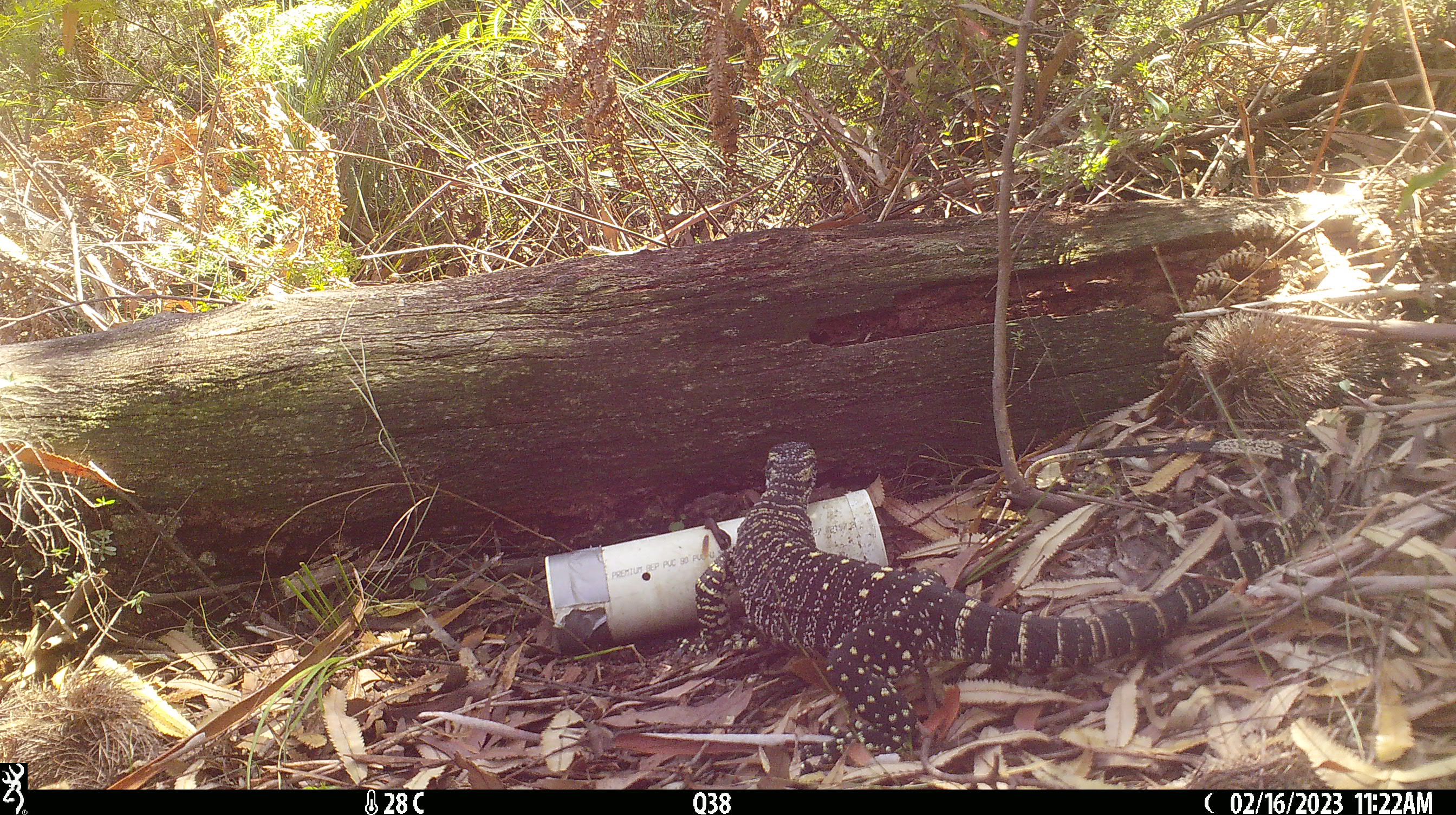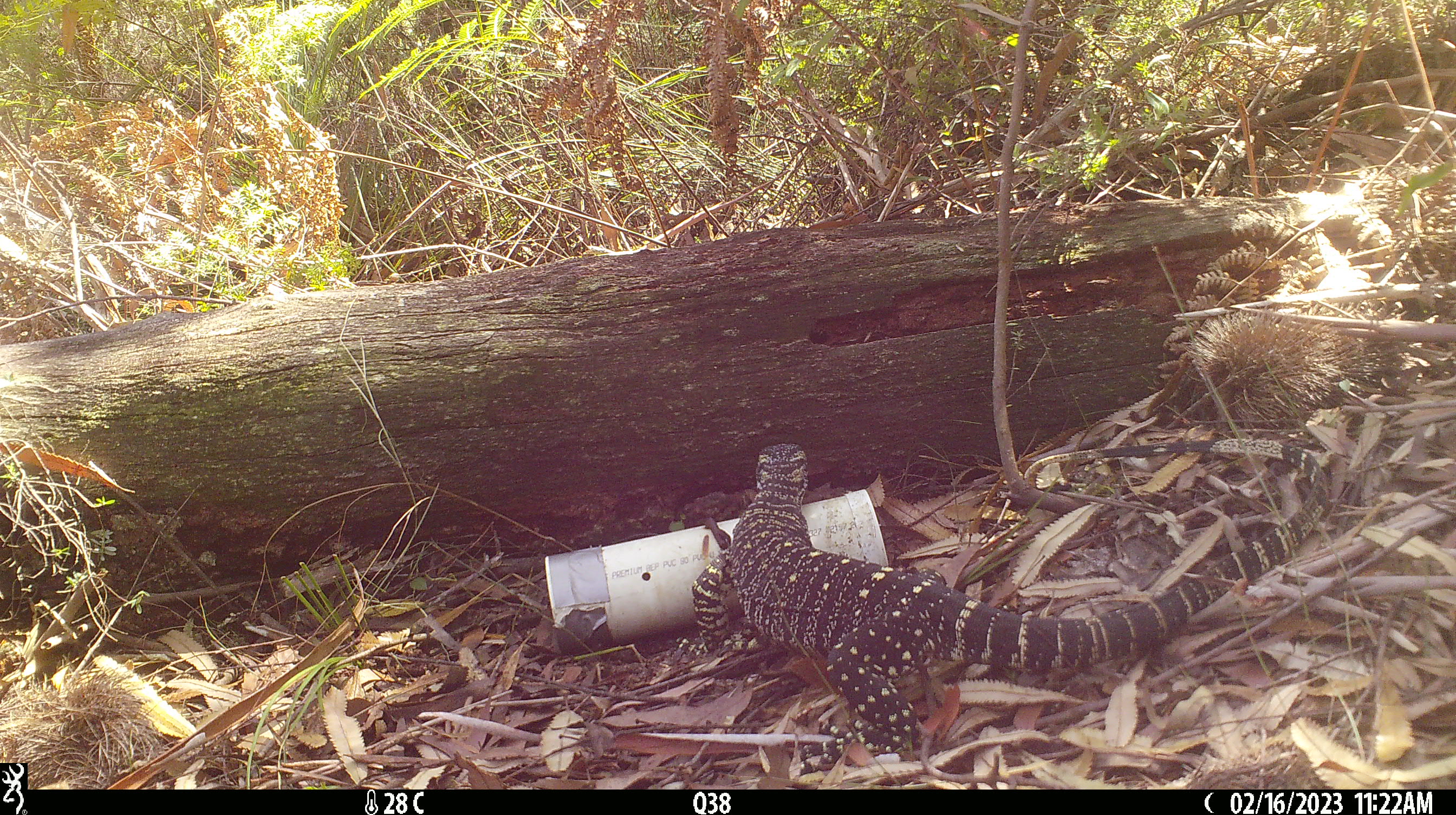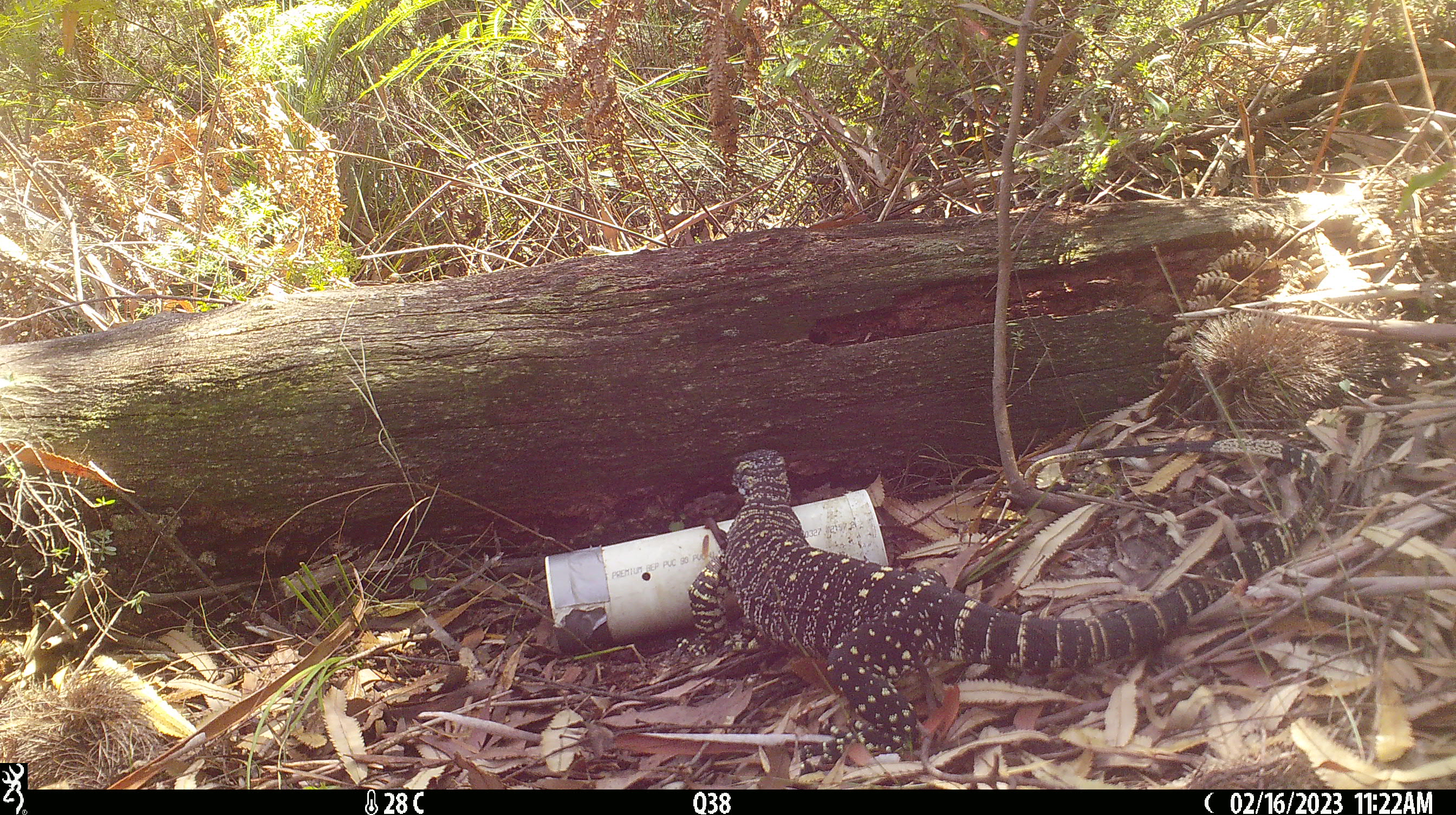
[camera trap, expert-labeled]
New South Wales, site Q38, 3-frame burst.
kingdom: Animalia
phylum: Chordata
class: Reptilia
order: Squamata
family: Varanidae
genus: Varanus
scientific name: Varanus varius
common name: lace monitor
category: goanna